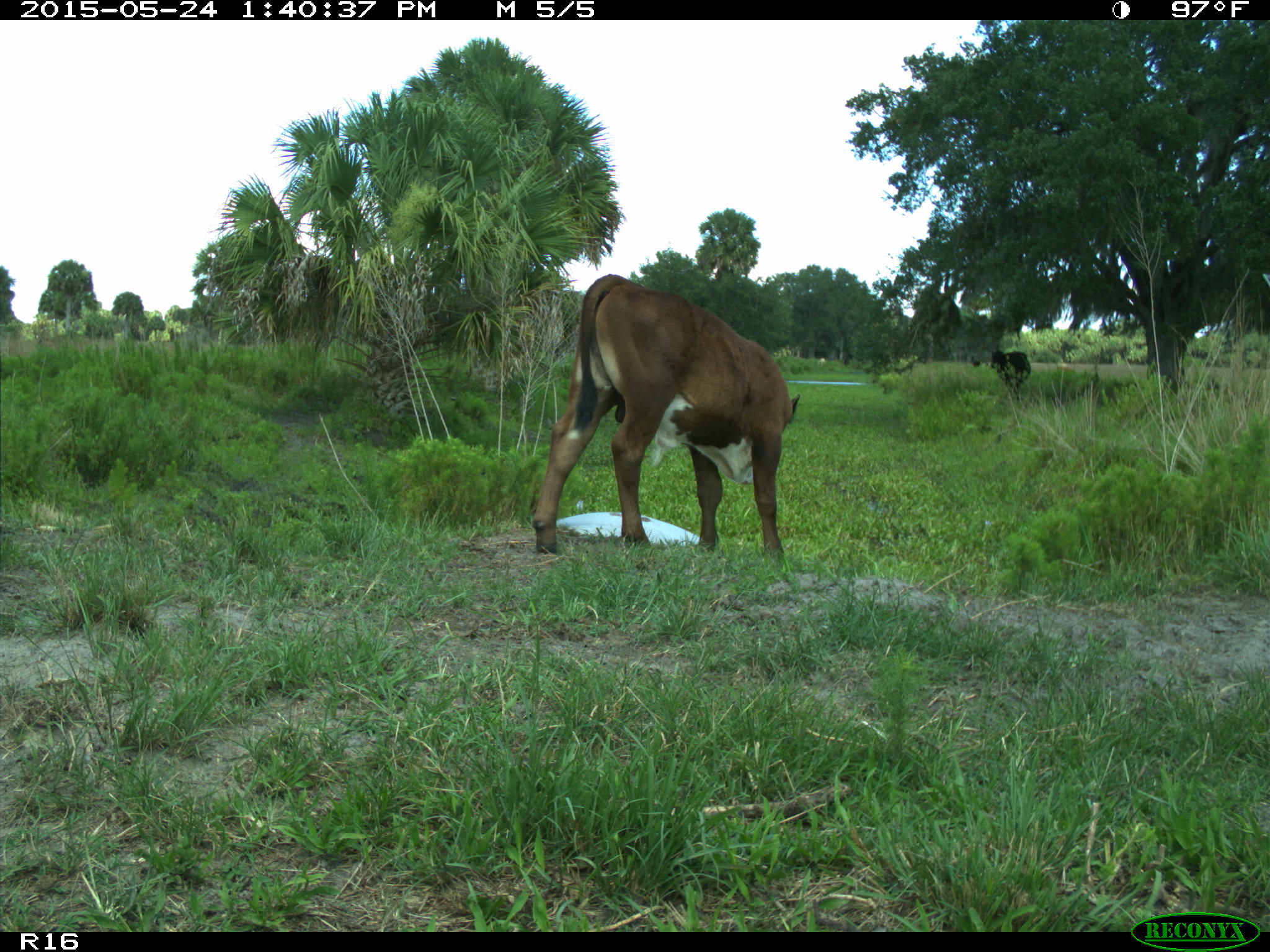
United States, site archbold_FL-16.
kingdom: Animalia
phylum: Chordata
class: Mammalia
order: Artiodactyla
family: Bovidae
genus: Bos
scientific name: Bos taurus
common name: domestic cow